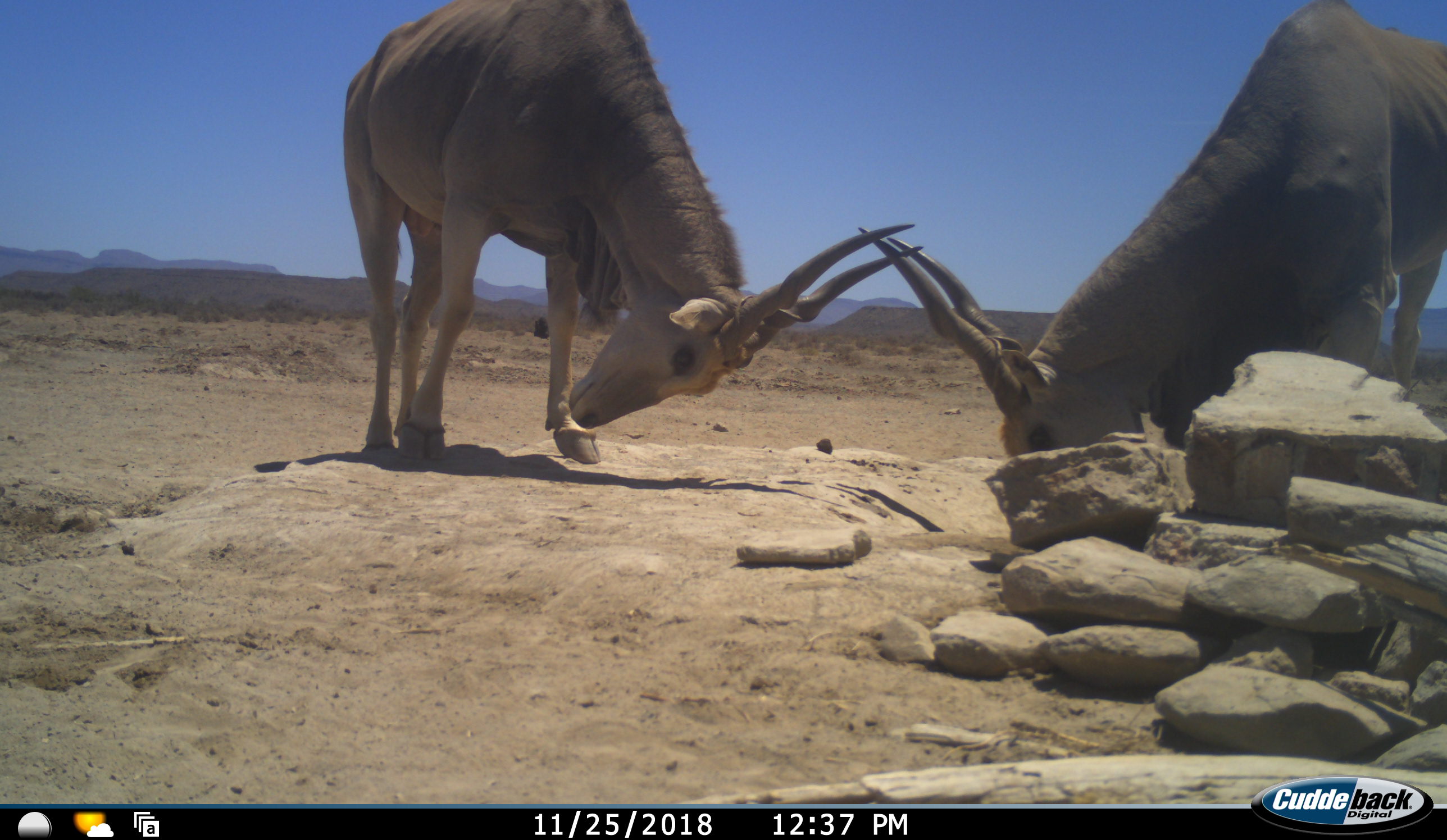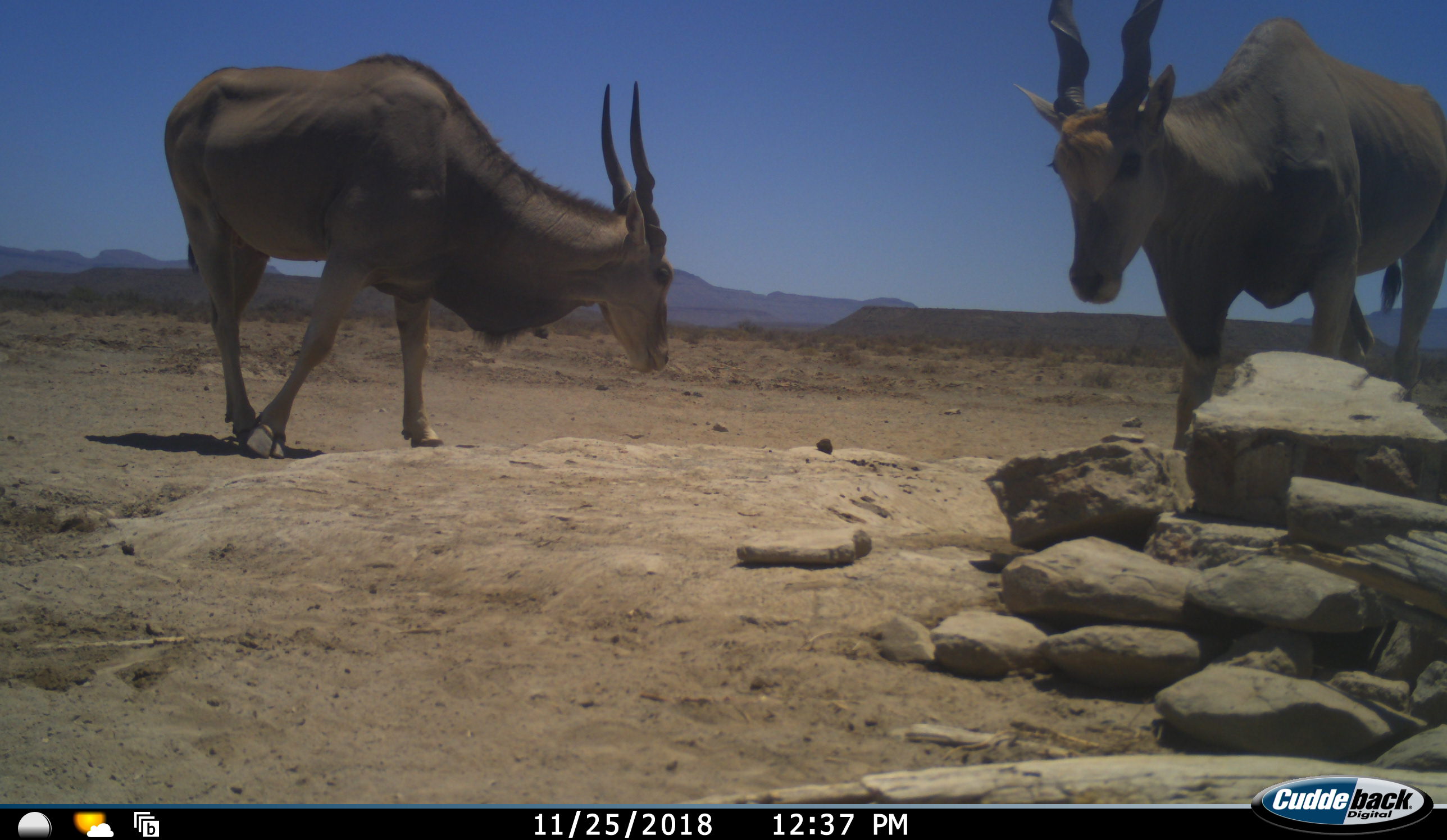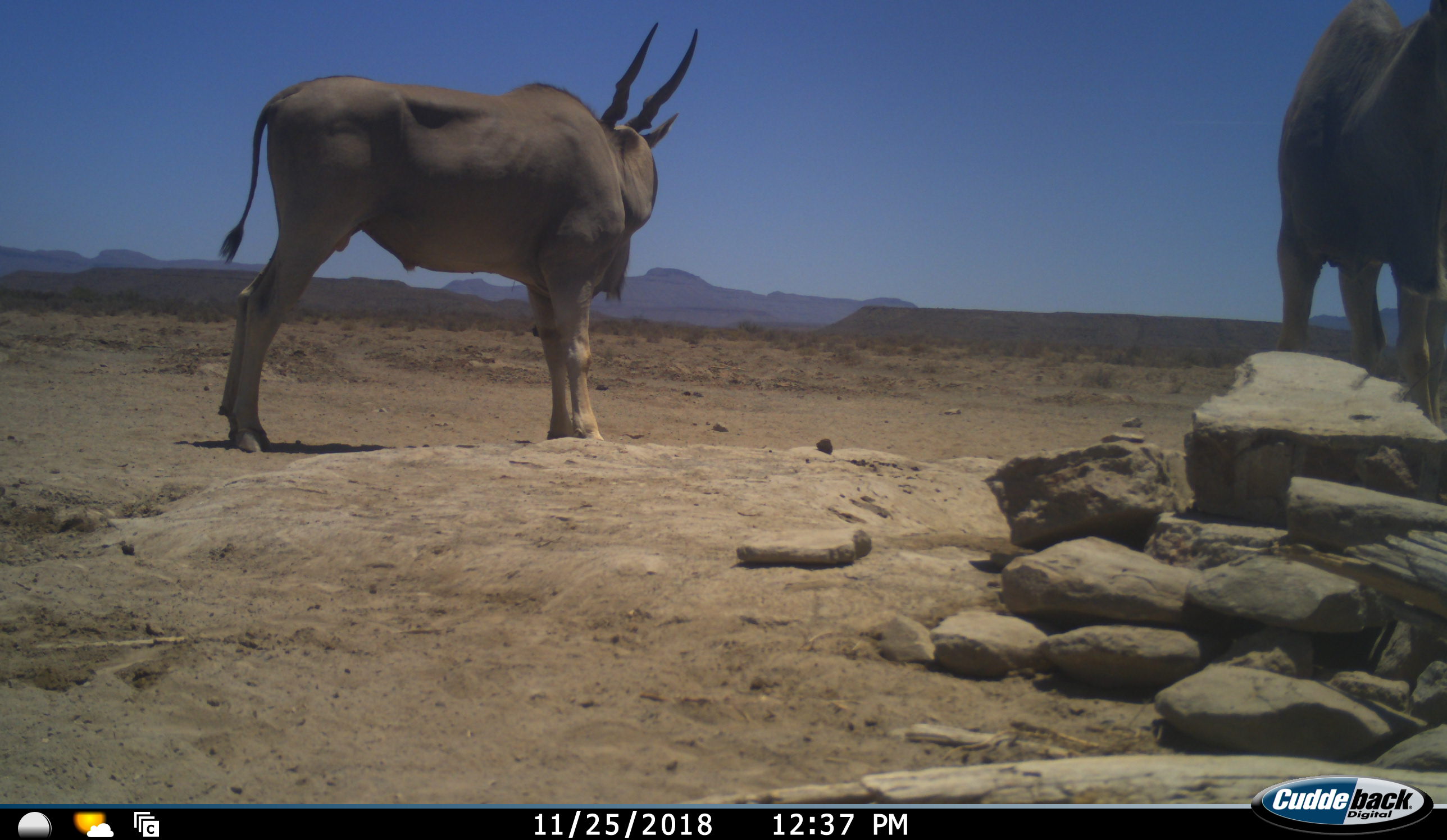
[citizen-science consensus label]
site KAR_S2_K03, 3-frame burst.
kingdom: Animalia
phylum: Chordata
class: Mammalia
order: Artiodactyla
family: Bovidae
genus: Tragelaphus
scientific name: Tragelaphus oryx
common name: eland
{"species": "eland (Tragelaphus oryx)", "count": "2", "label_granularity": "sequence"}